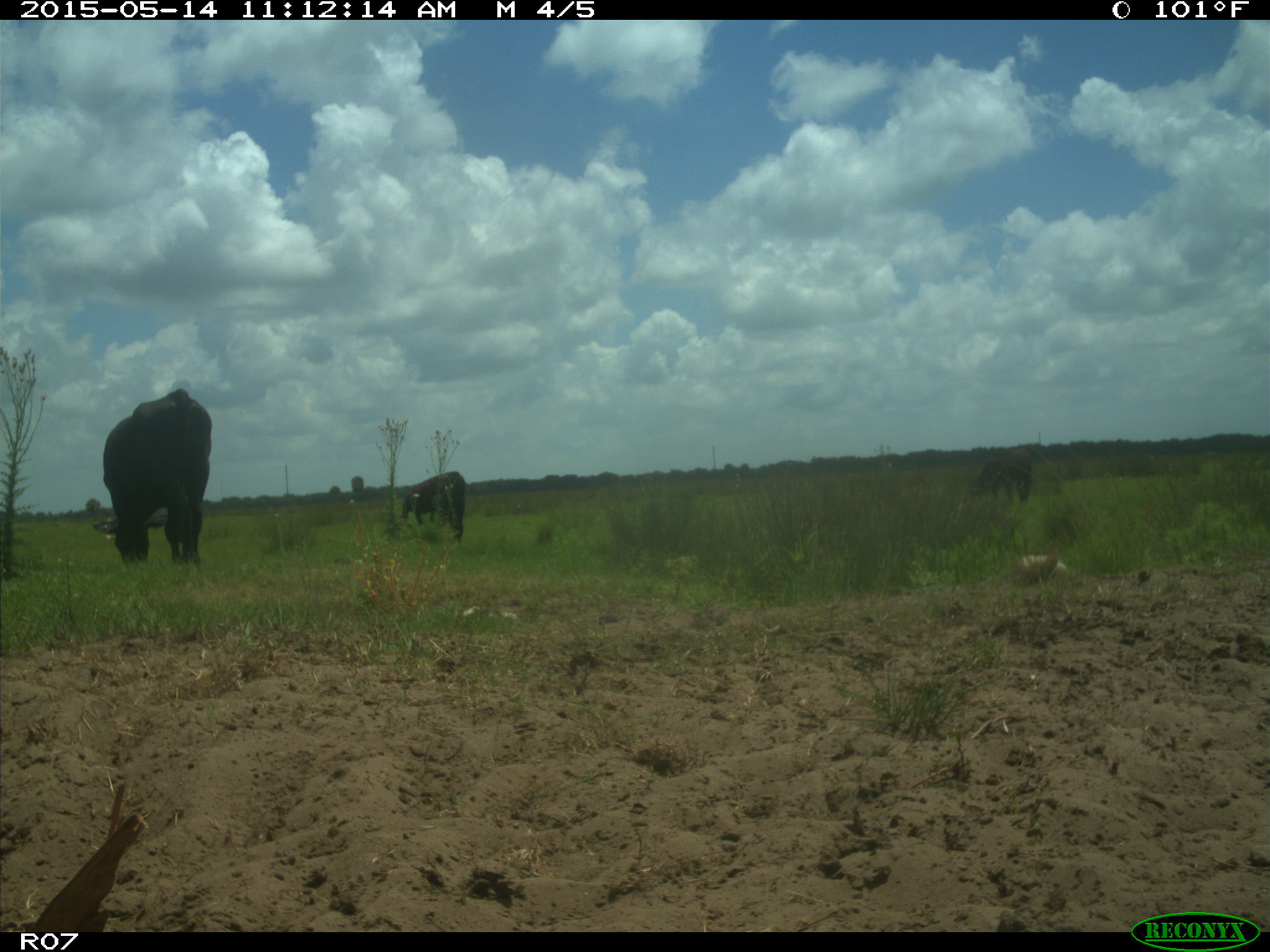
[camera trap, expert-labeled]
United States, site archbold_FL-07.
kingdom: Animalia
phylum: Chordata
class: Mammalia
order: Artiodactyla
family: Bovidae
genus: Bos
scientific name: Bos taurus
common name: domestic cow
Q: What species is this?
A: Bos taurus (domestic cow).